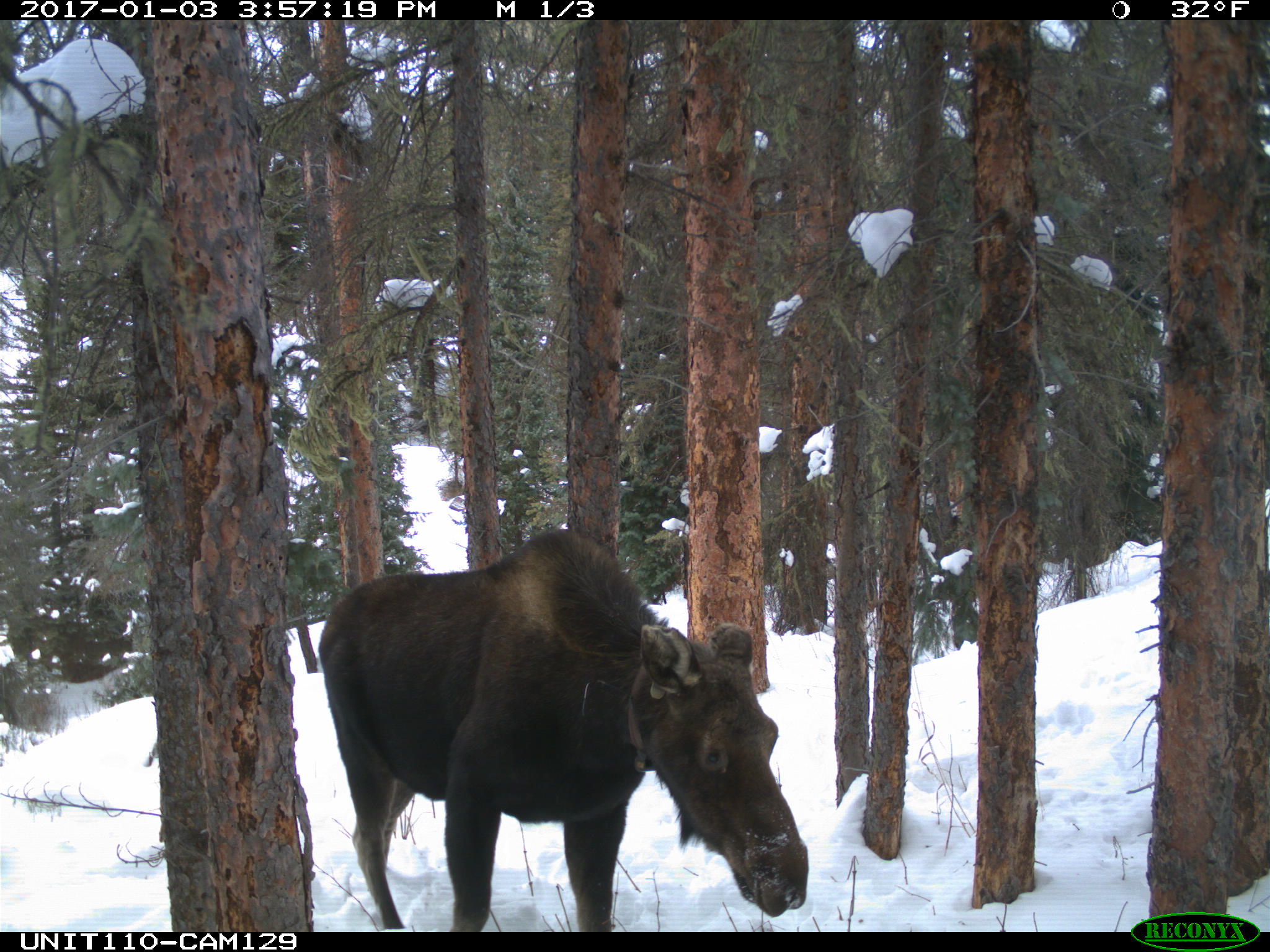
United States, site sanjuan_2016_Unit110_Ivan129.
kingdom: Animalia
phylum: Chordata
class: Mammalia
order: Artiodactyla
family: Cervidae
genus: Alces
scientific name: Alces alces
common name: moose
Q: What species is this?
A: Alces alces (moose).